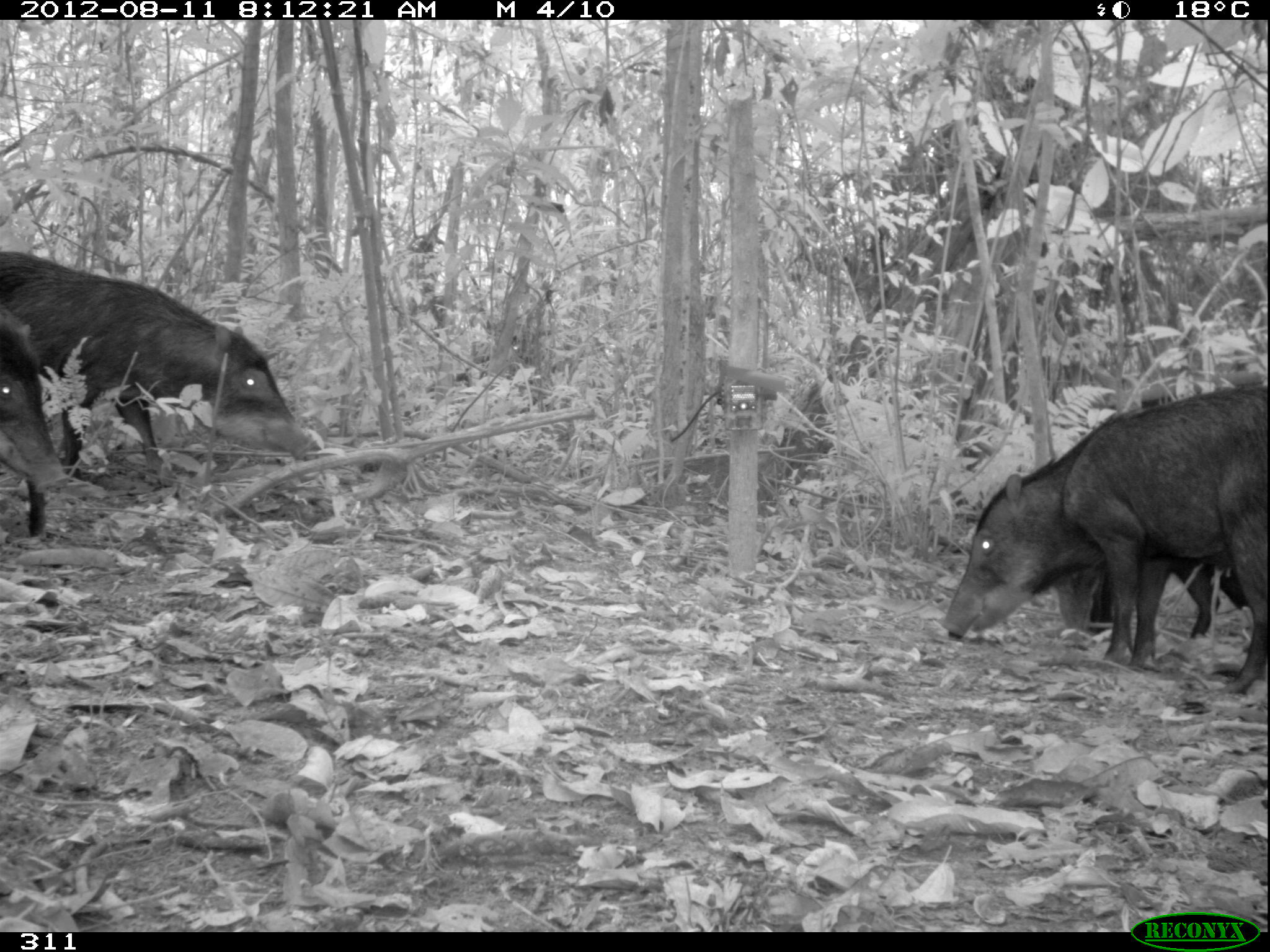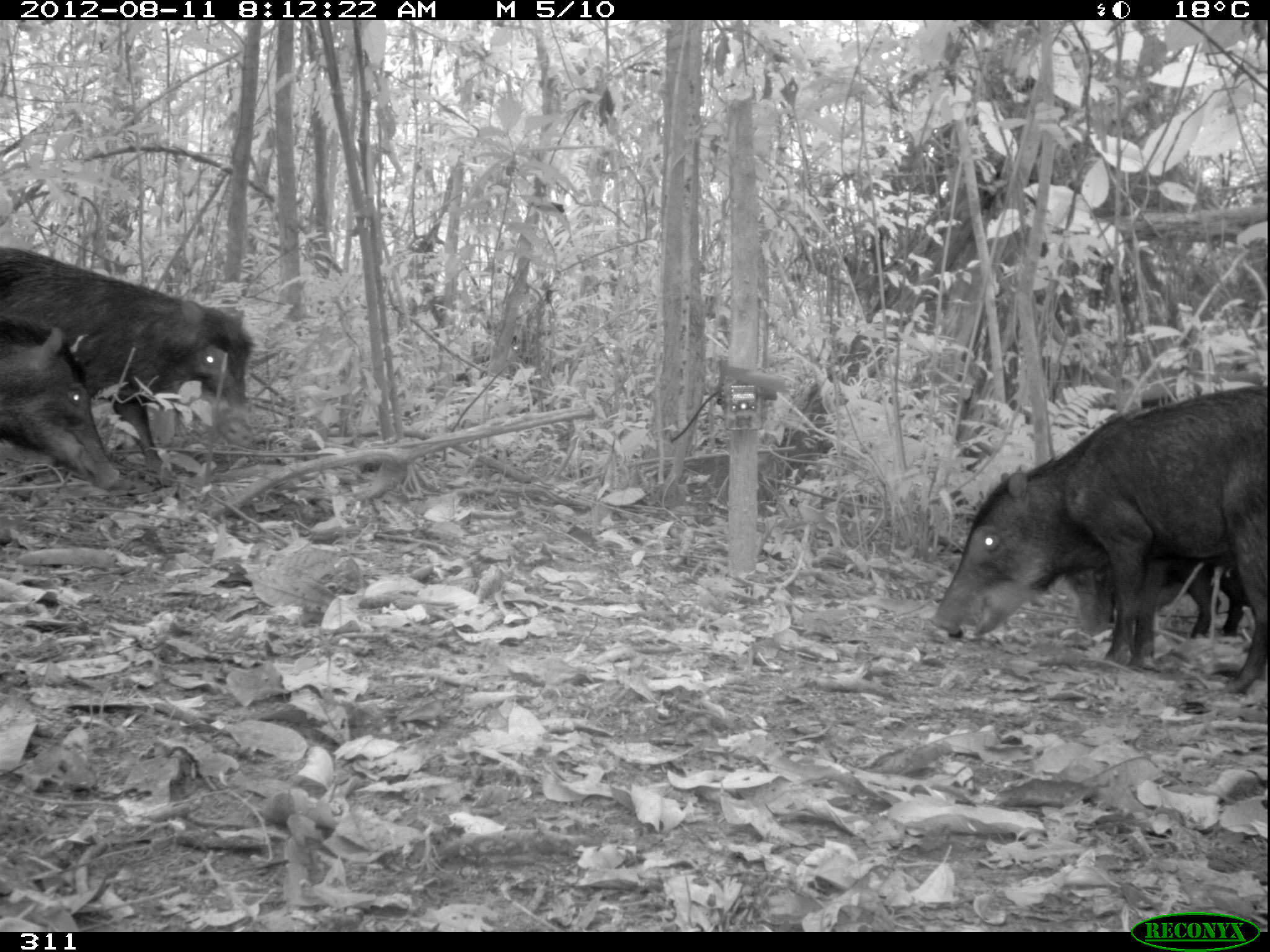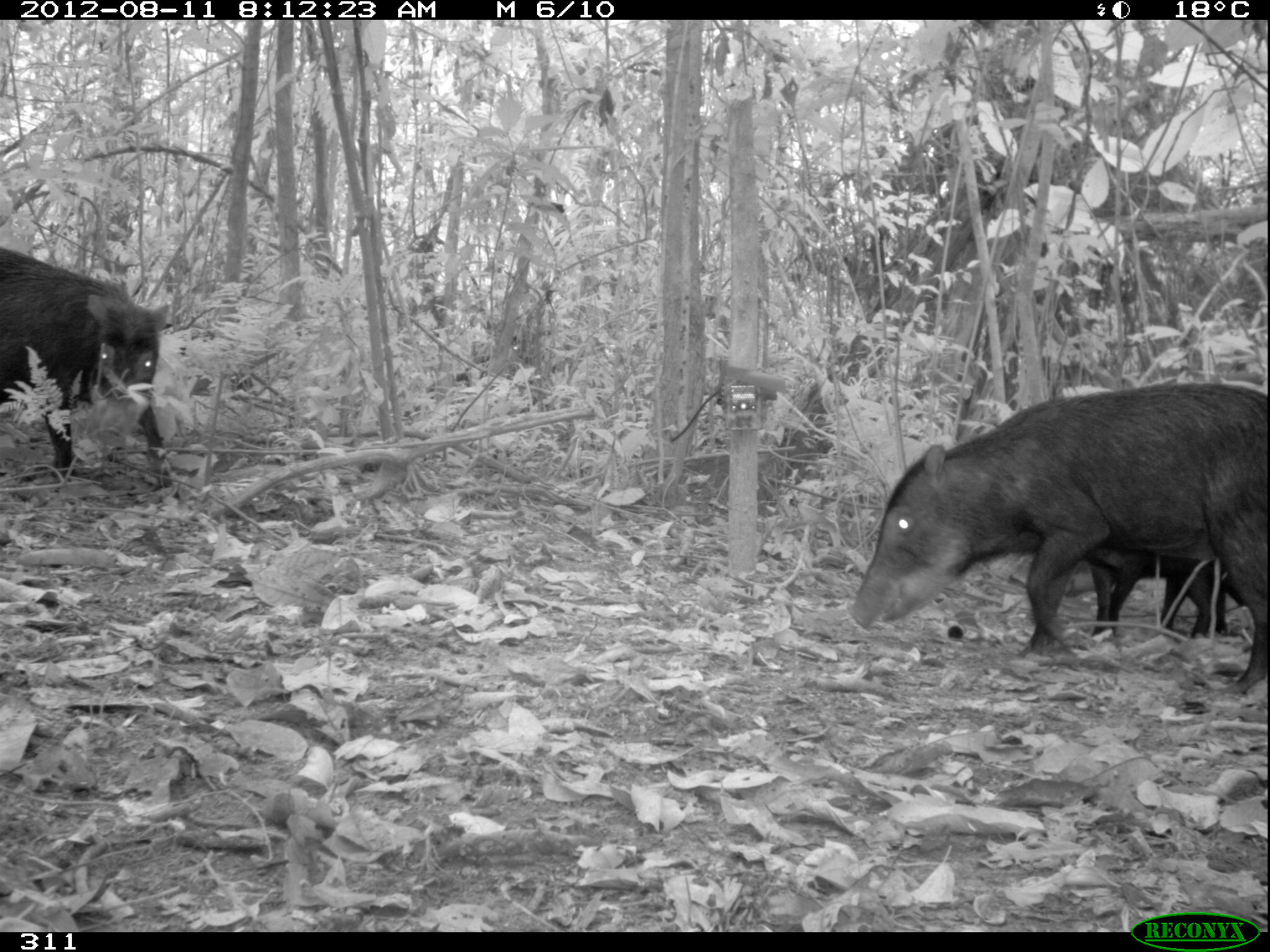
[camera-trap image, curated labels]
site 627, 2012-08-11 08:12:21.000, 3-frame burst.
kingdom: Animalia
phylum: Chordata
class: Mammalia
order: Artiodactyla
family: Tayassuidae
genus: Tayassu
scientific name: Tayassu pecari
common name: white-lipped peccary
Tayassu pecari (white-lipped peccary).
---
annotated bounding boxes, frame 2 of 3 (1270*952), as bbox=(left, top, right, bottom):
tayassu pecari: bbox=(930, 376, 1270, 691); bbox=(1, 243, 252, 474); bbox=(1014, 409, 1261, 639); bbox=(0, 309, 120, 491)